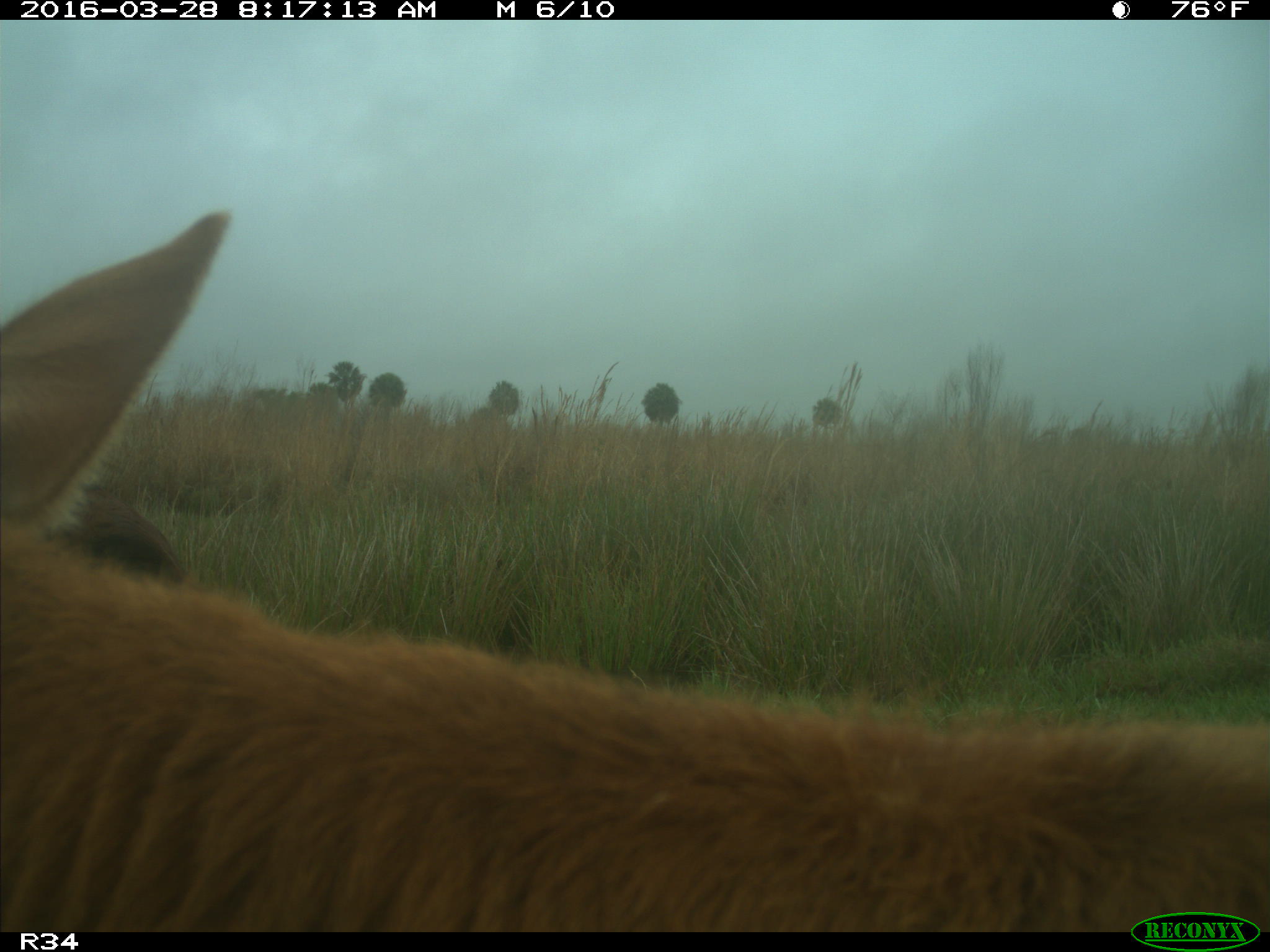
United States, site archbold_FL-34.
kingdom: Animalia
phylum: Chordata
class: Mammalia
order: Artiodactyla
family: Bovidae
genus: Bos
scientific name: Bos taurus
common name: domestic cow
Bos taurus (domestic cow).